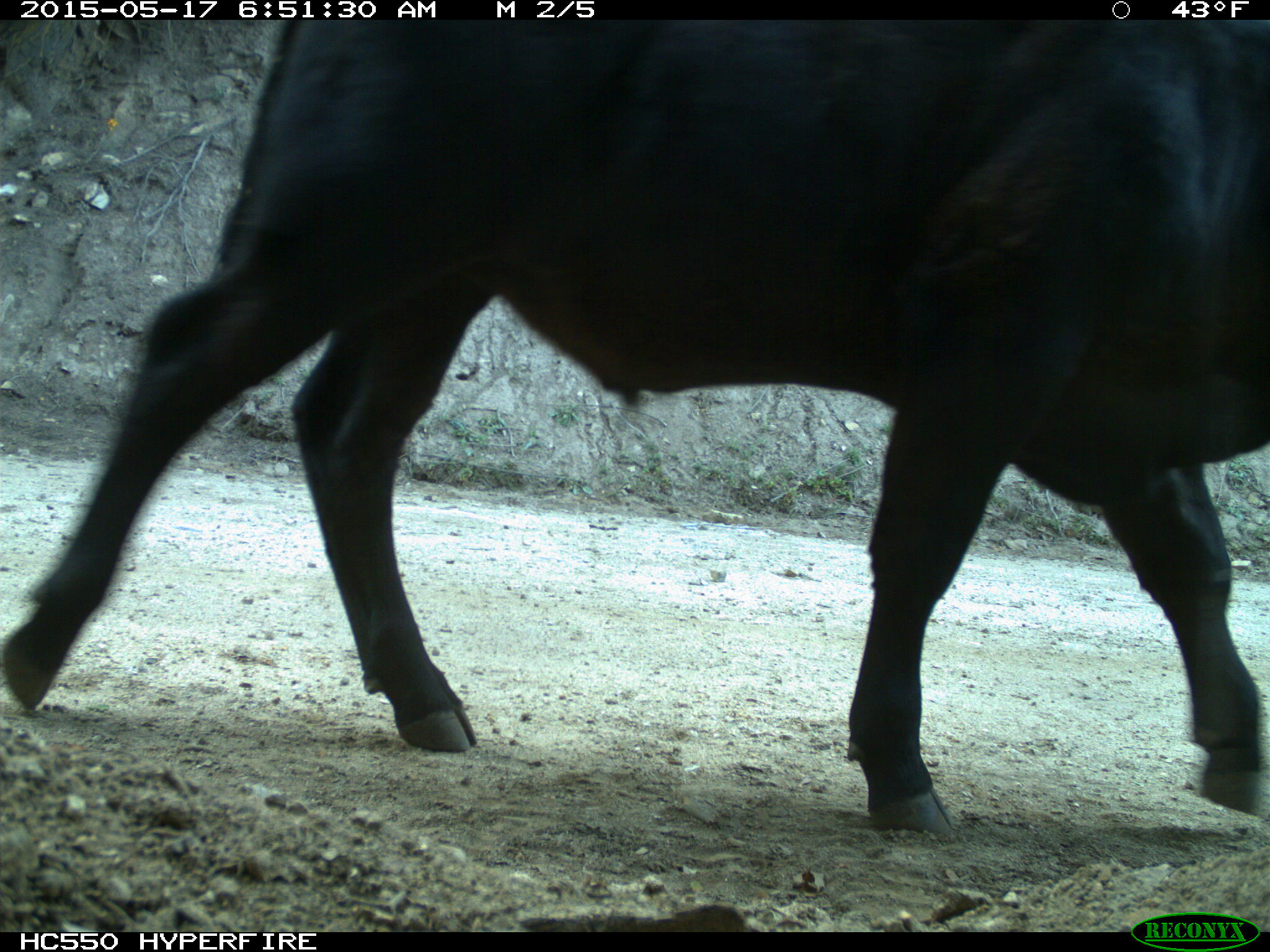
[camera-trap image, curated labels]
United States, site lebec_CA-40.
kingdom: Animalia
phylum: Chordata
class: Mammalia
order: Artiodactyla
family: Bovidae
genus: Bos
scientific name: Bos taurus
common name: domestic cow